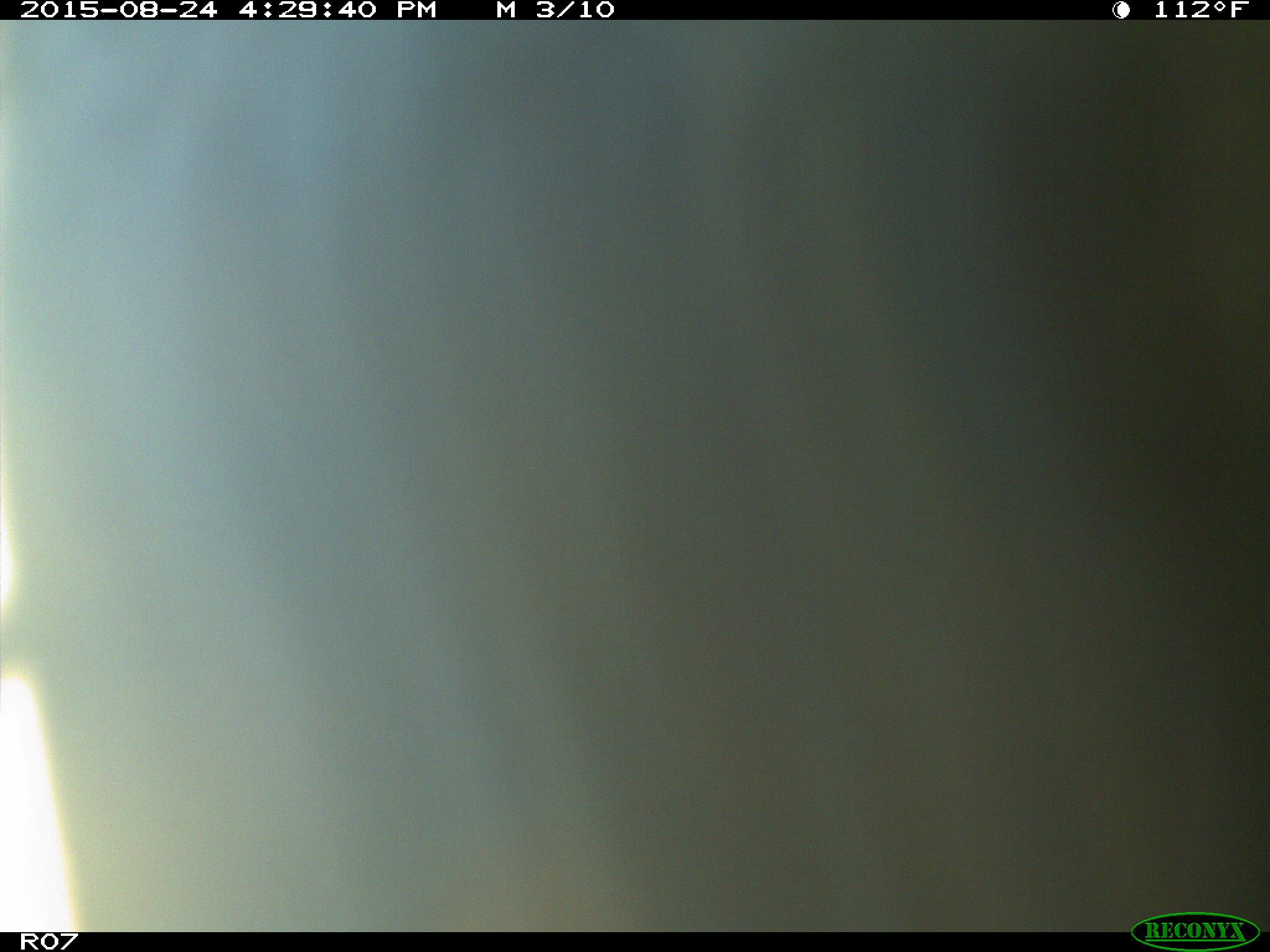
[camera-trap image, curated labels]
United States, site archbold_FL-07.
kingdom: Animalia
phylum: Chordata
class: Mammalia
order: Artiodactyla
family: Bovidae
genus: Bos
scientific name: Bos taurus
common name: domestic cow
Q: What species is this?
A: Bos taurus (domestic cow).